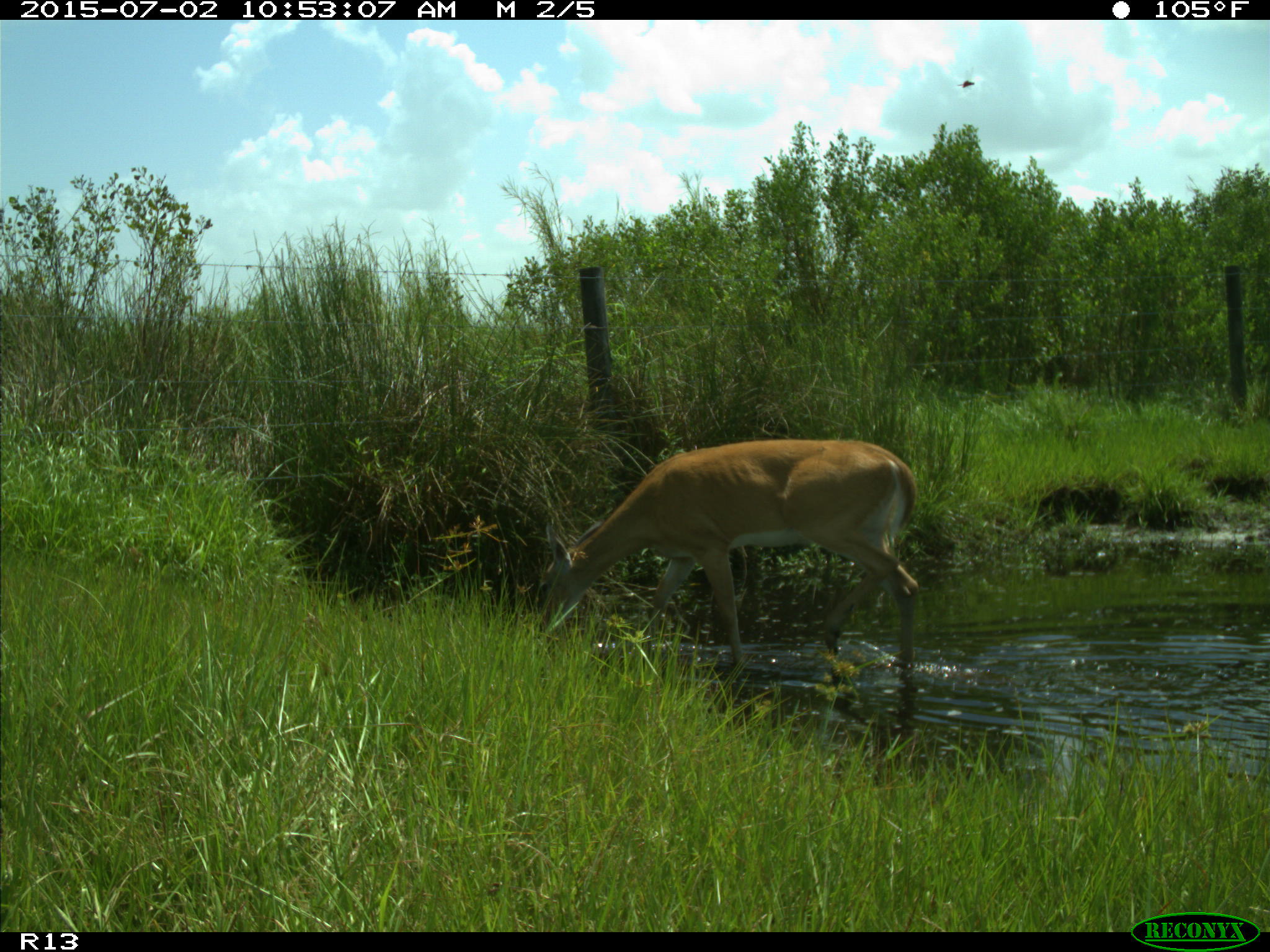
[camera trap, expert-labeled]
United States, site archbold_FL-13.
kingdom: Animalia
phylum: Chordata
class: Mammalia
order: Artiodactyla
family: Cervidae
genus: Odocoileus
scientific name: Odocoileus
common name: deer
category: unidentified deer